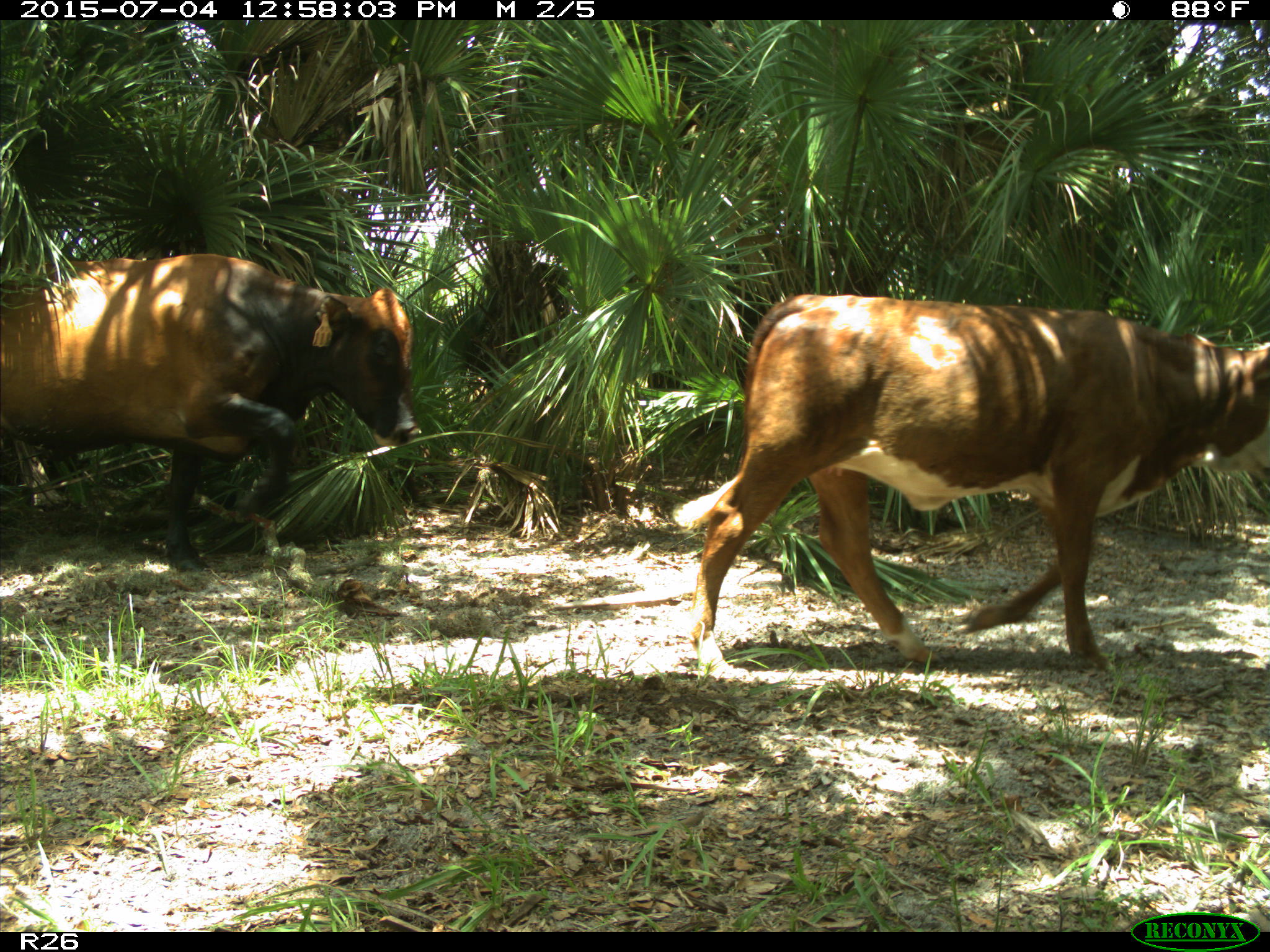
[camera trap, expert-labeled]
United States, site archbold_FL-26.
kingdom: Animalia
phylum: Chordata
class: Mammalia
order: Artiodactyla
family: Bovidae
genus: Bos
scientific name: Bos taurus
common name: domestic cow